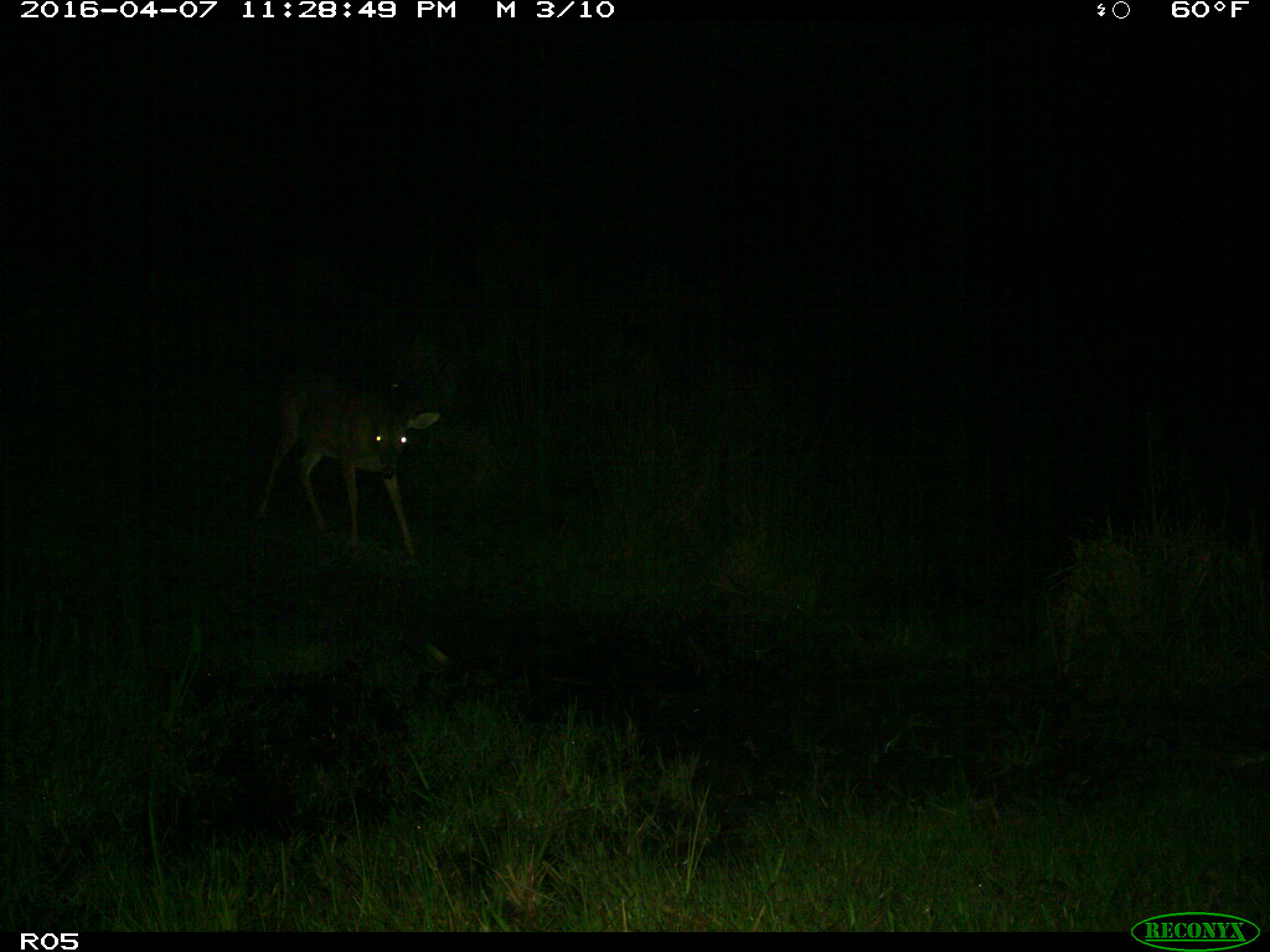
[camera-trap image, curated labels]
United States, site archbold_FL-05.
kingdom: Animalia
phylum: Chordata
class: Mammalia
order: Artiodactyla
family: Cervidae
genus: Odocoileus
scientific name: Odocoileus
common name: deer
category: unidentified deer